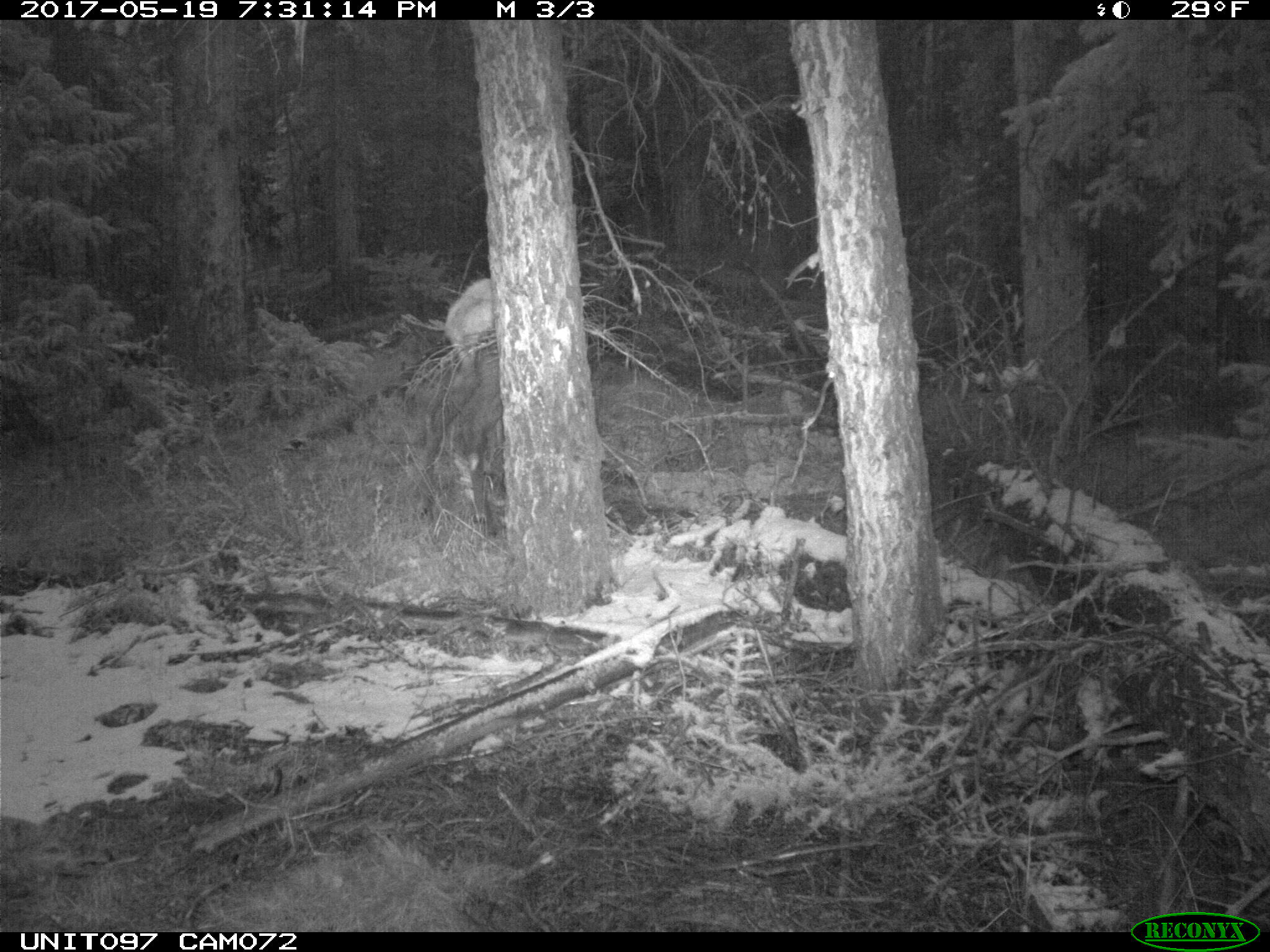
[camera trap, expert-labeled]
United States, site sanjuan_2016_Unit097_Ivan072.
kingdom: Animalia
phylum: Chordata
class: Mammalia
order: Artiodactyla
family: Cervidae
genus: Cervus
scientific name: Cervus elaphus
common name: red deer